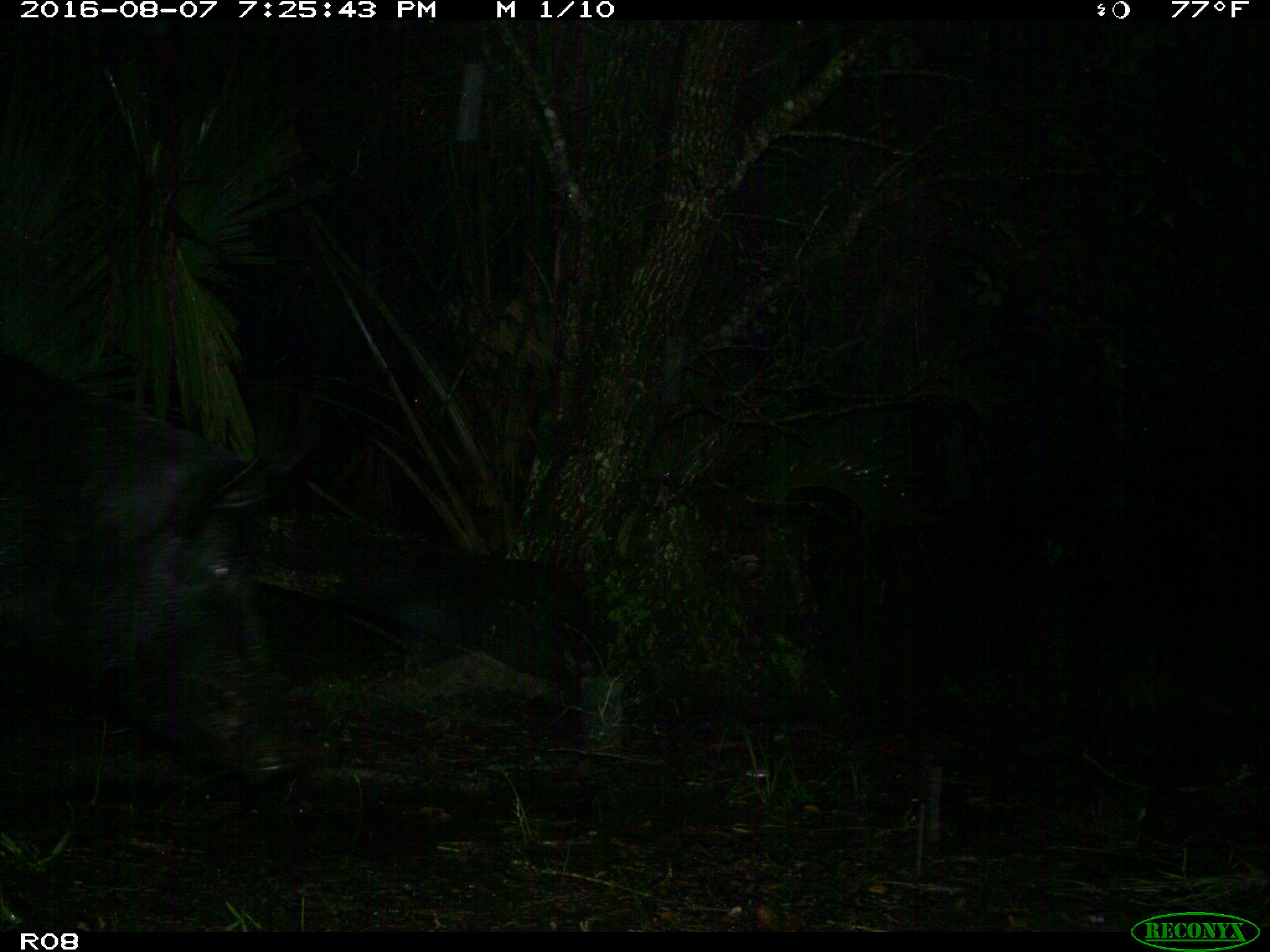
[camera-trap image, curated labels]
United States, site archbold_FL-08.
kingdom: Animalia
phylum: Chordata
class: Mammalia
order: Artiodactyla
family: Suidae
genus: Sus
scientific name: Sus scrofa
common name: wild boar